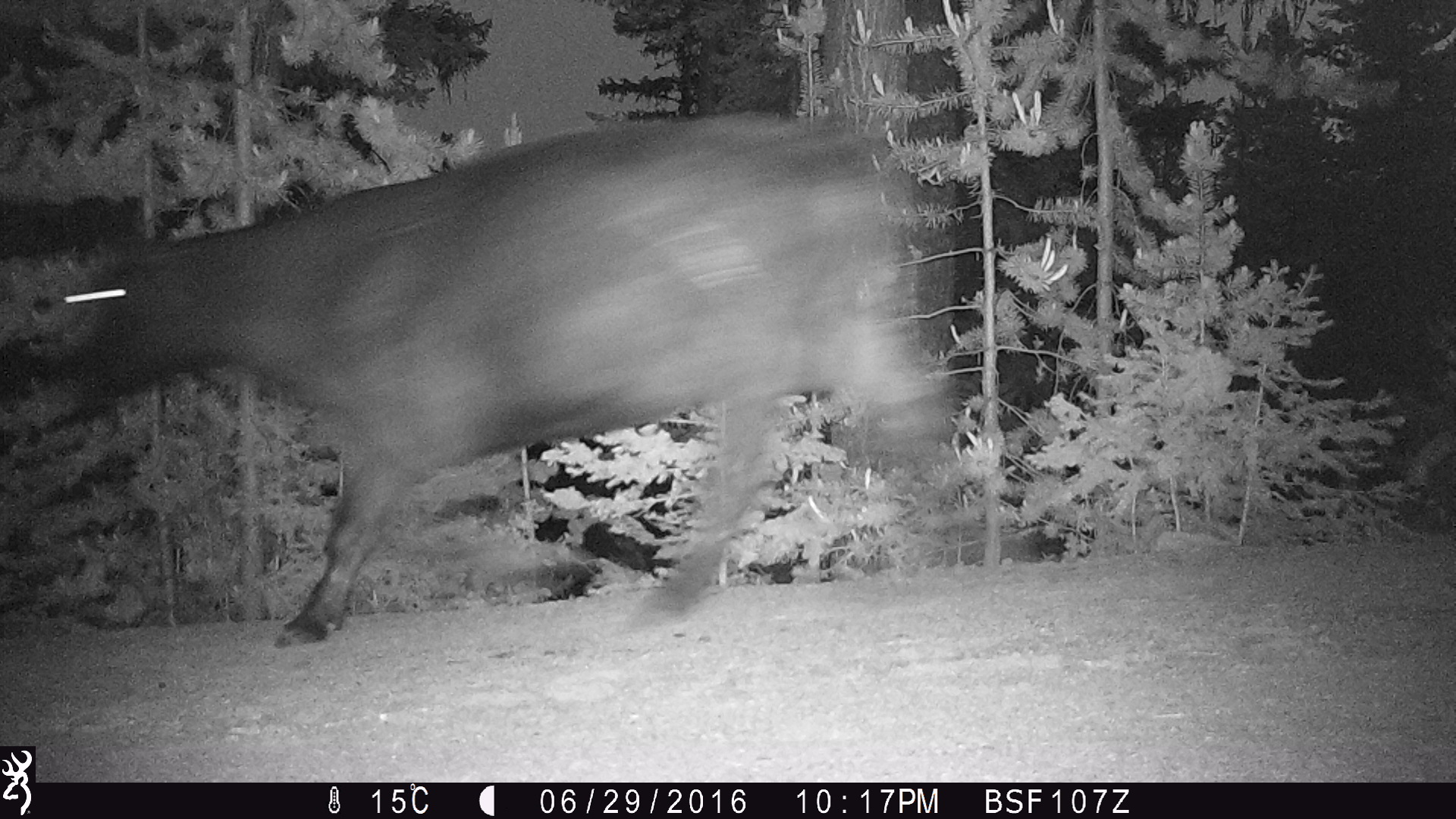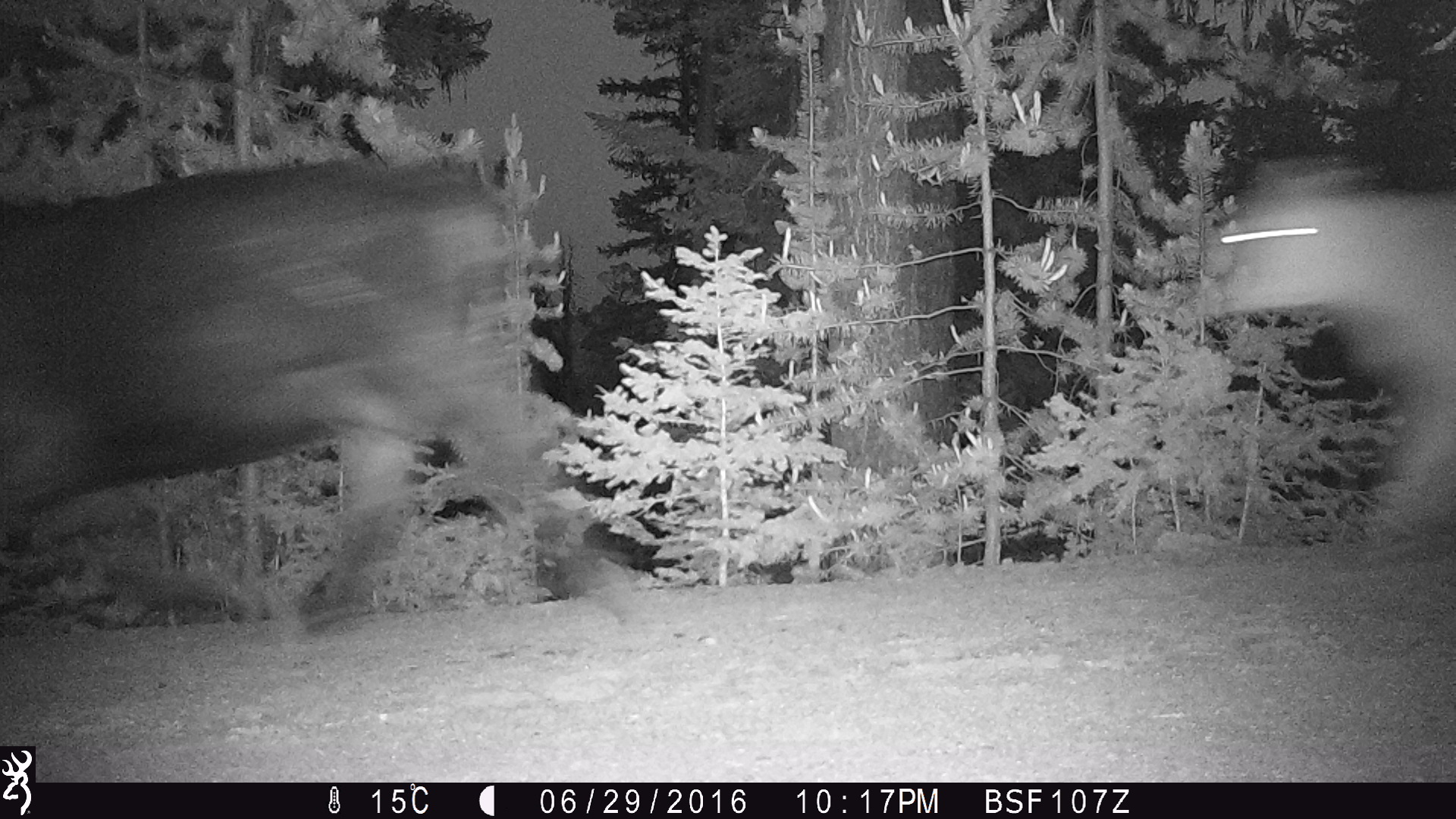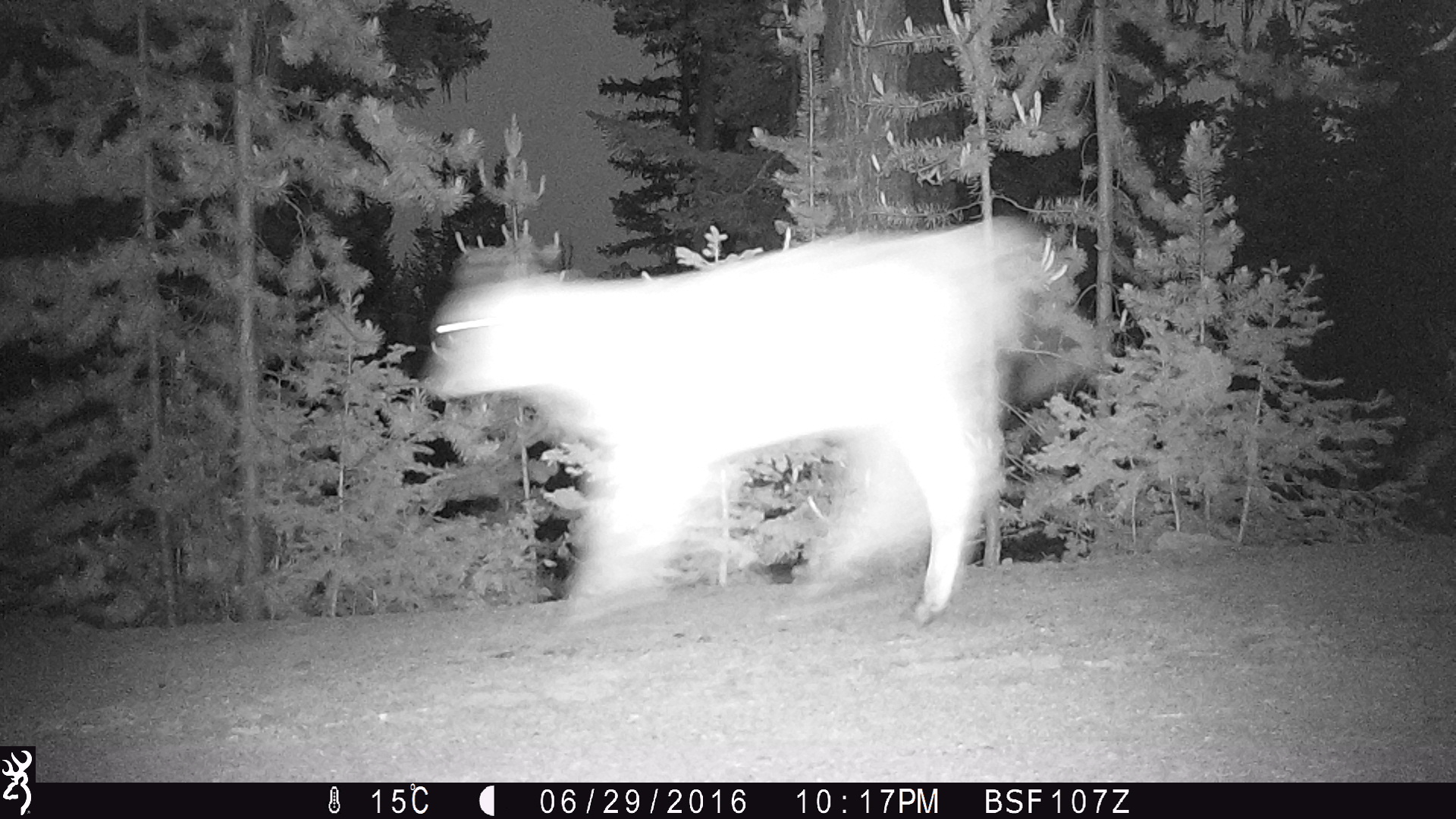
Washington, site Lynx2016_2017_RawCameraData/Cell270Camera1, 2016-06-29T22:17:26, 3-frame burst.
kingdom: Animalia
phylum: Chordata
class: Mammalia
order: Artiodactyla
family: Bovidae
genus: Bos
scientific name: Bos taurus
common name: domestic cattle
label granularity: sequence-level